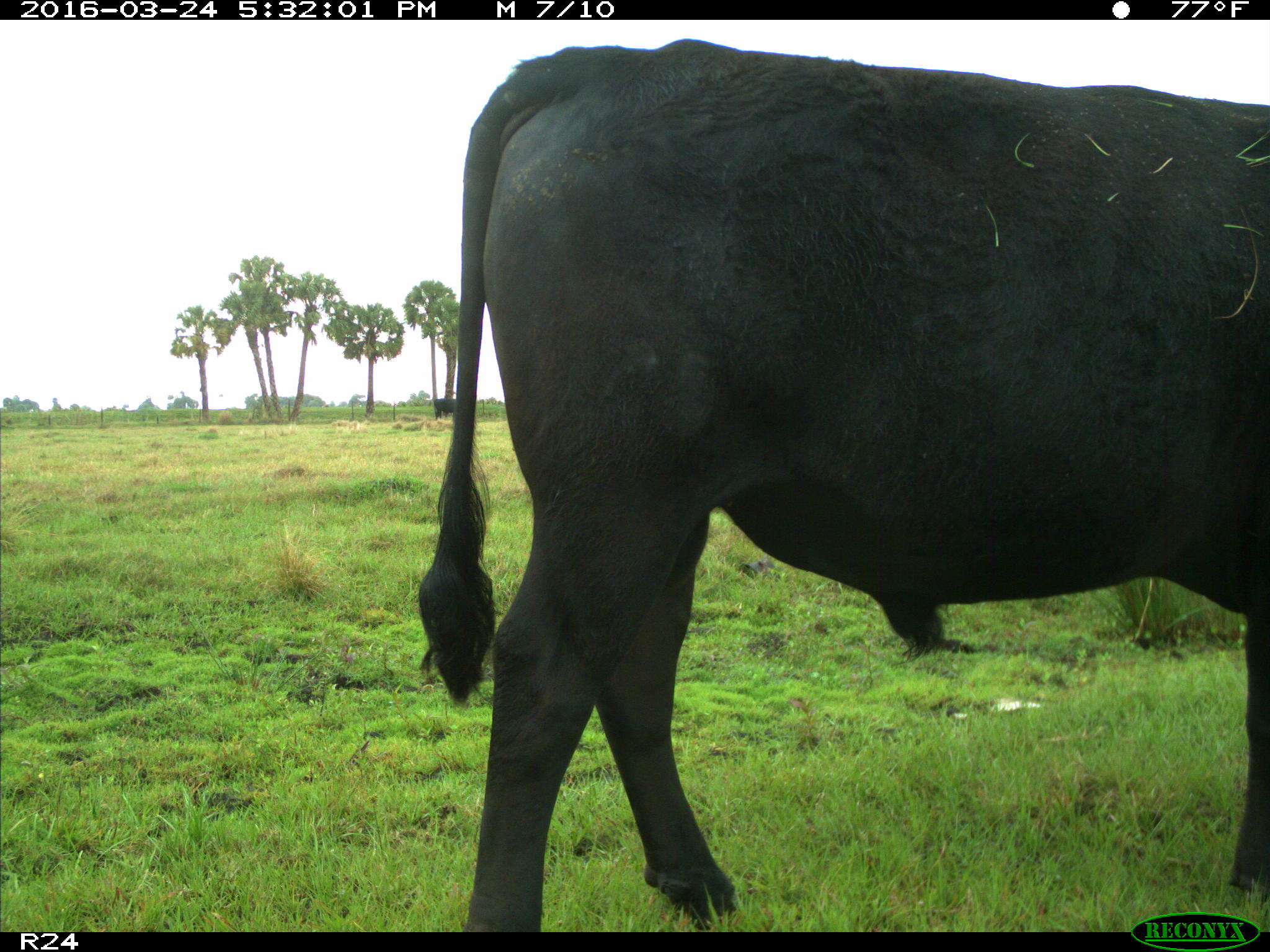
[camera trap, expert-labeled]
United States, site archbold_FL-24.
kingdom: Animalia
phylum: Chordata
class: Mammalia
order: Artiodactyla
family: Bovidae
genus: Bos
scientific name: Bos taurus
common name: domestic cow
Bos taurus (domestic cow).